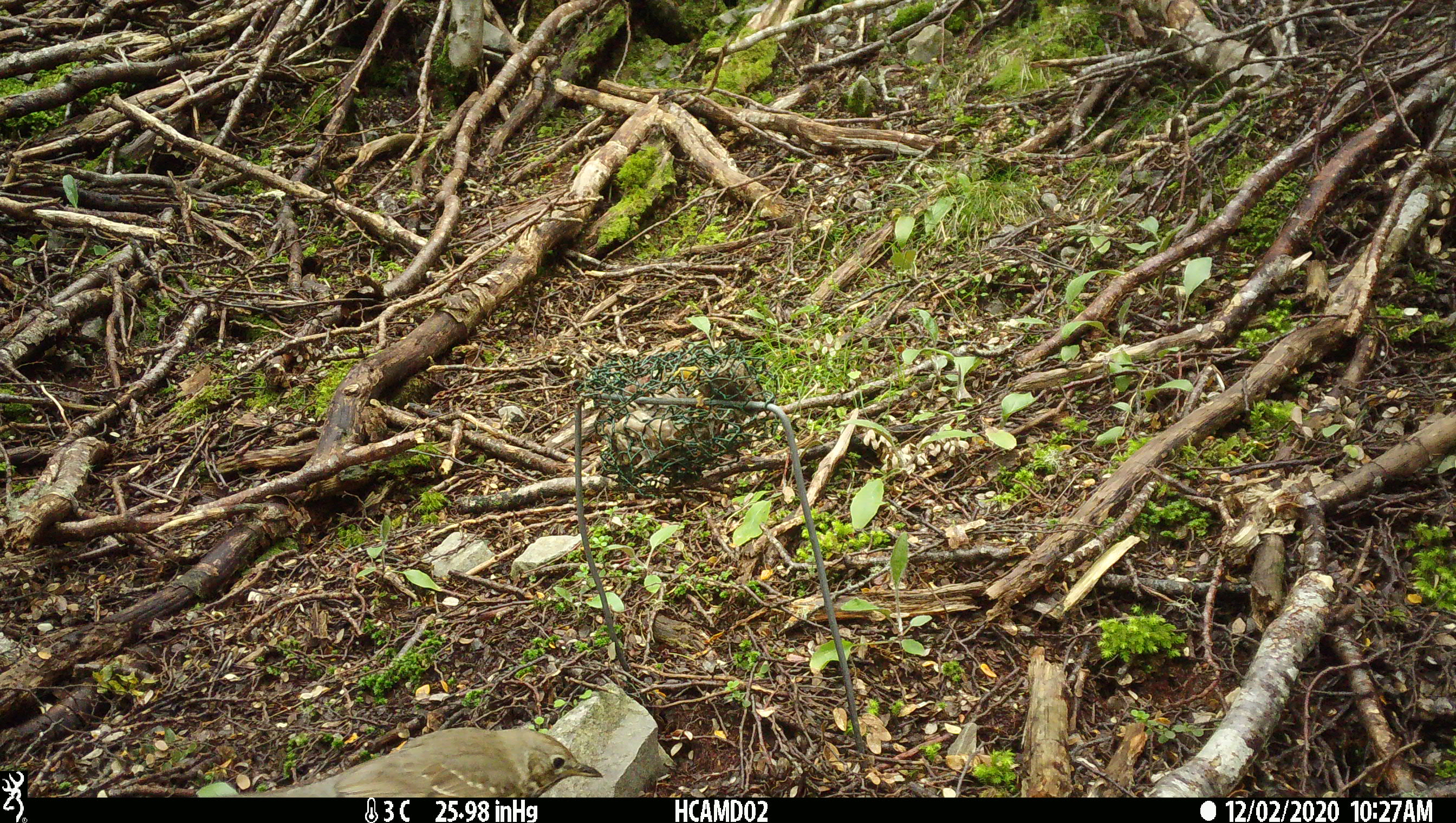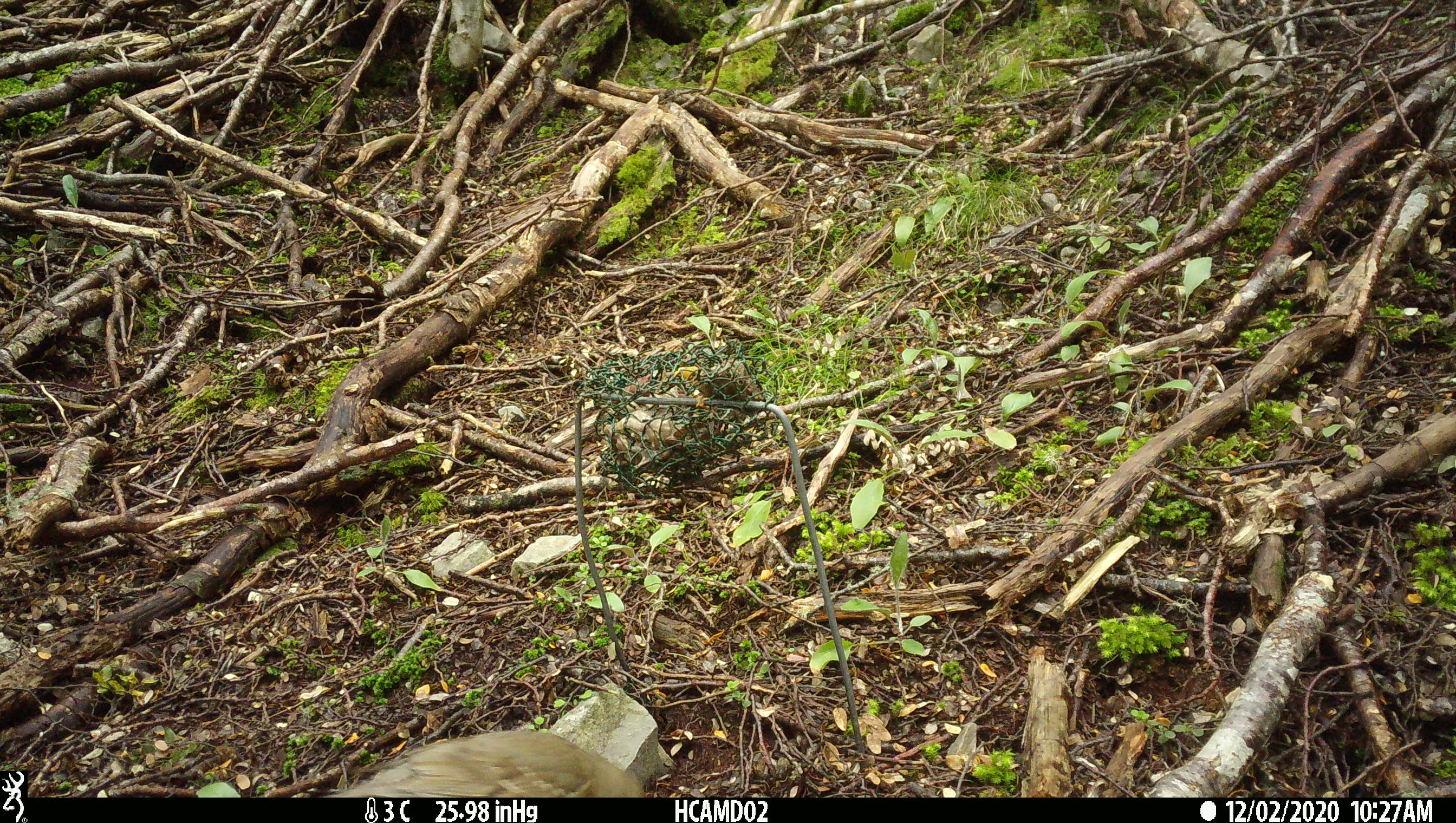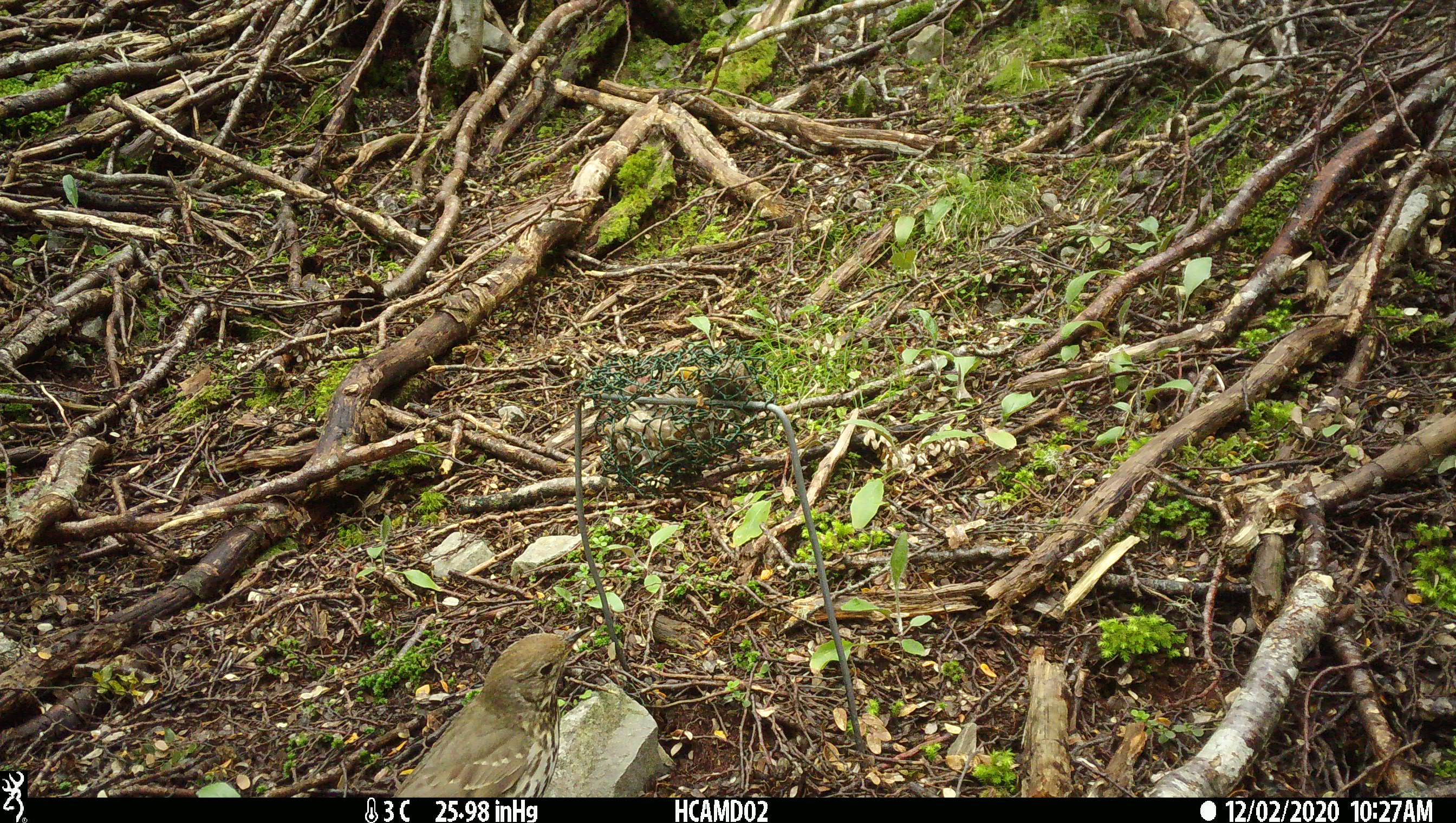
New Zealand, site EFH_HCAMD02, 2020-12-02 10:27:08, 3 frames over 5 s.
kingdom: Animalia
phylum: Chordata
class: Aves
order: Passeriformes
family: Turdidae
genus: Turdus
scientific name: Turdus philomelos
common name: song thrush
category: thrush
Thrush (song thrush) (Turdus philomelos).